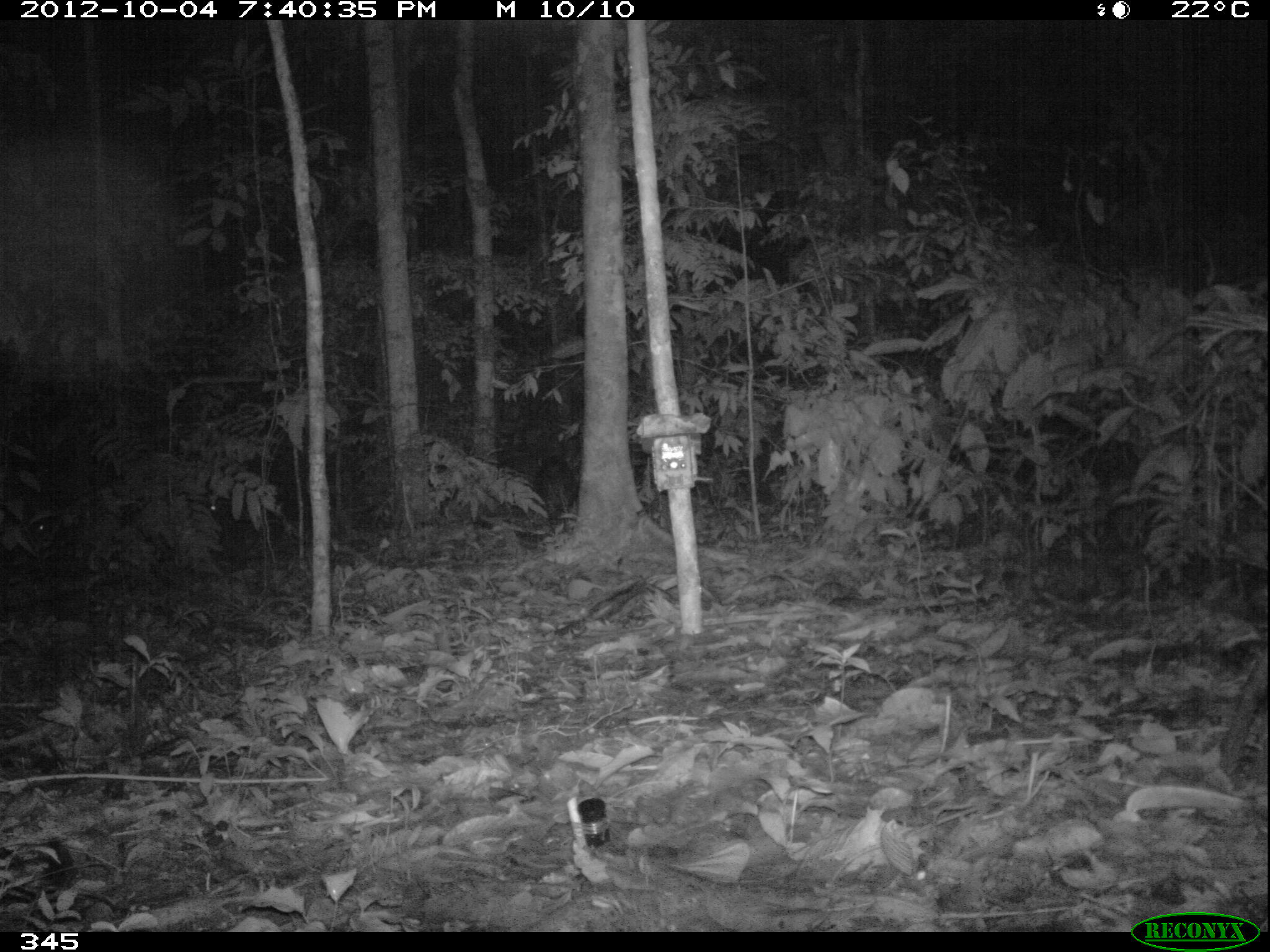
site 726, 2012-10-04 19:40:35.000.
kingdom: Animalia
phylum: Chordata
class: Mammalia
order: Artiodactyla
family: Tayassuidae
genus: Tayassu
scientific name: Tayassu pecari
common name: white-lipped peccary